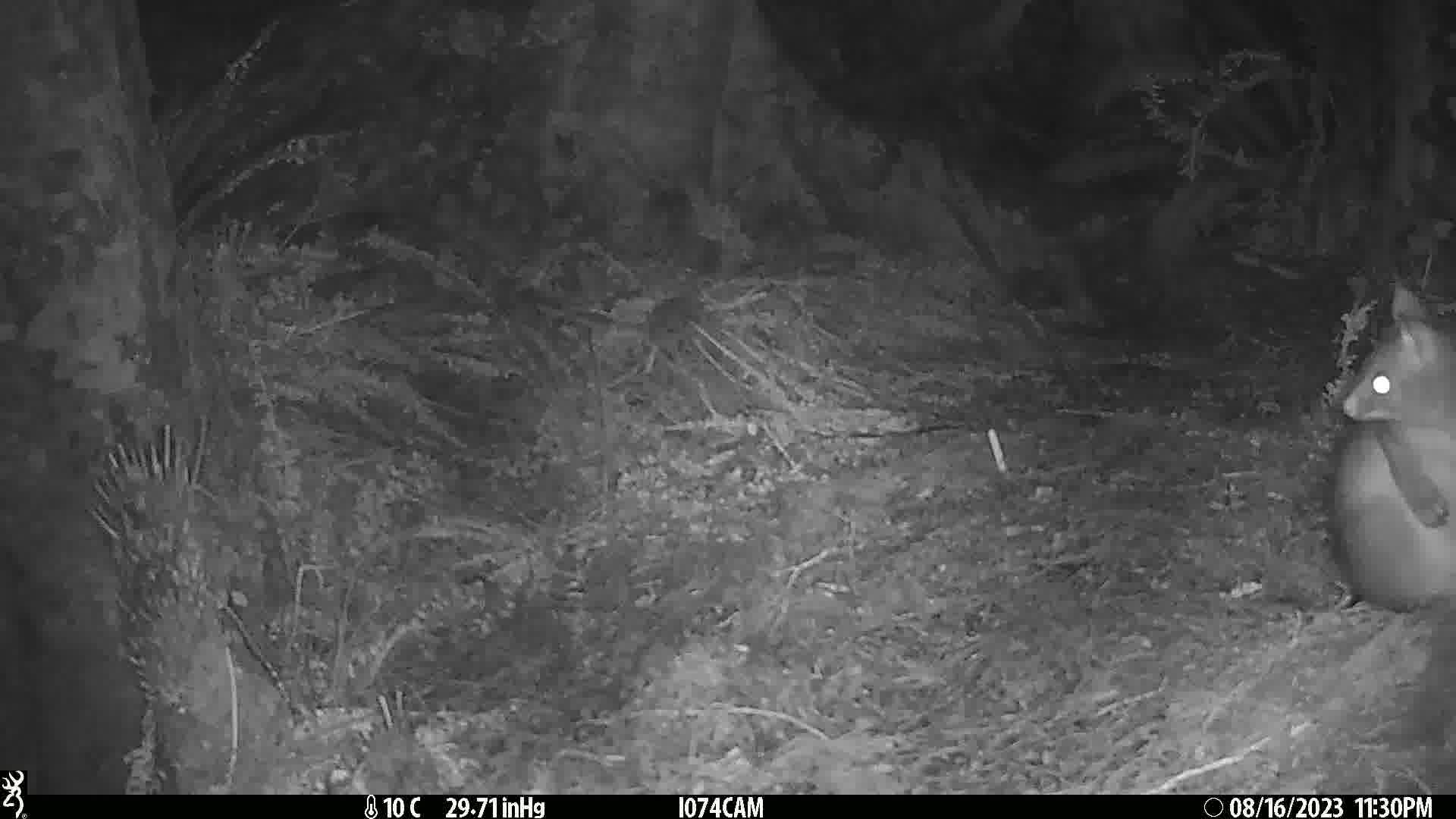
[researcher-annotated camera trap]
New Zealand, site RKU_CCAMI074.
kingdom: Animalia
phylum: Chordata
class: Mammalia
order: Diprotodontia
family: Phalangeridae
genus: Trichosurus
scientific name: Trichosurus vulpecula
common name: common brushtail possum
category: possum